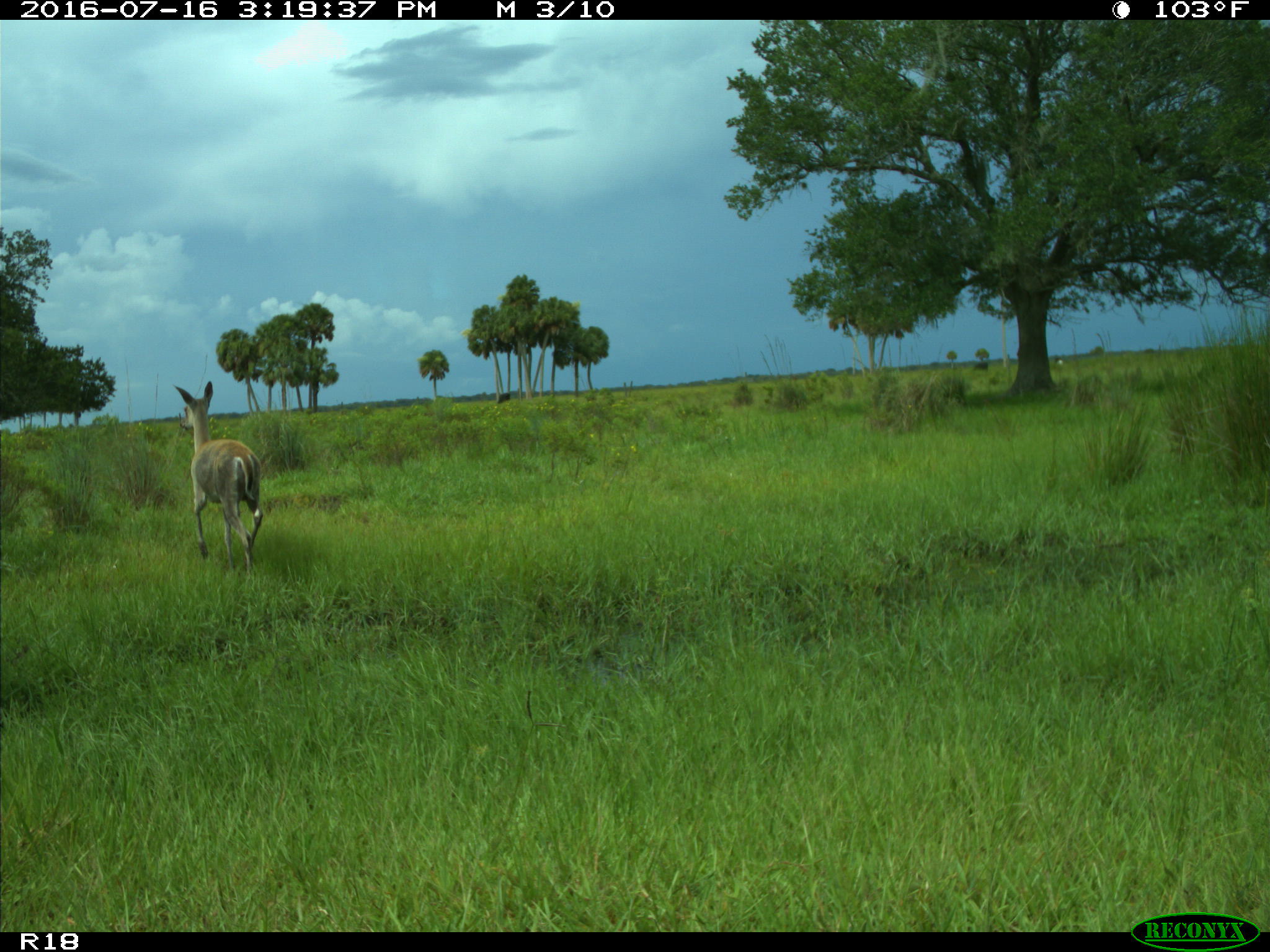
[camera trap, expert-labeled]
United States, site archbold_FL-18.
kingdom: Animalia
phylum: Chordata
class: Mammalia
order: Artiodactyla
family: Cervidae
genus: Odocoileus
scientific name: Odocoileus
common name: deer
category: unidentified deer